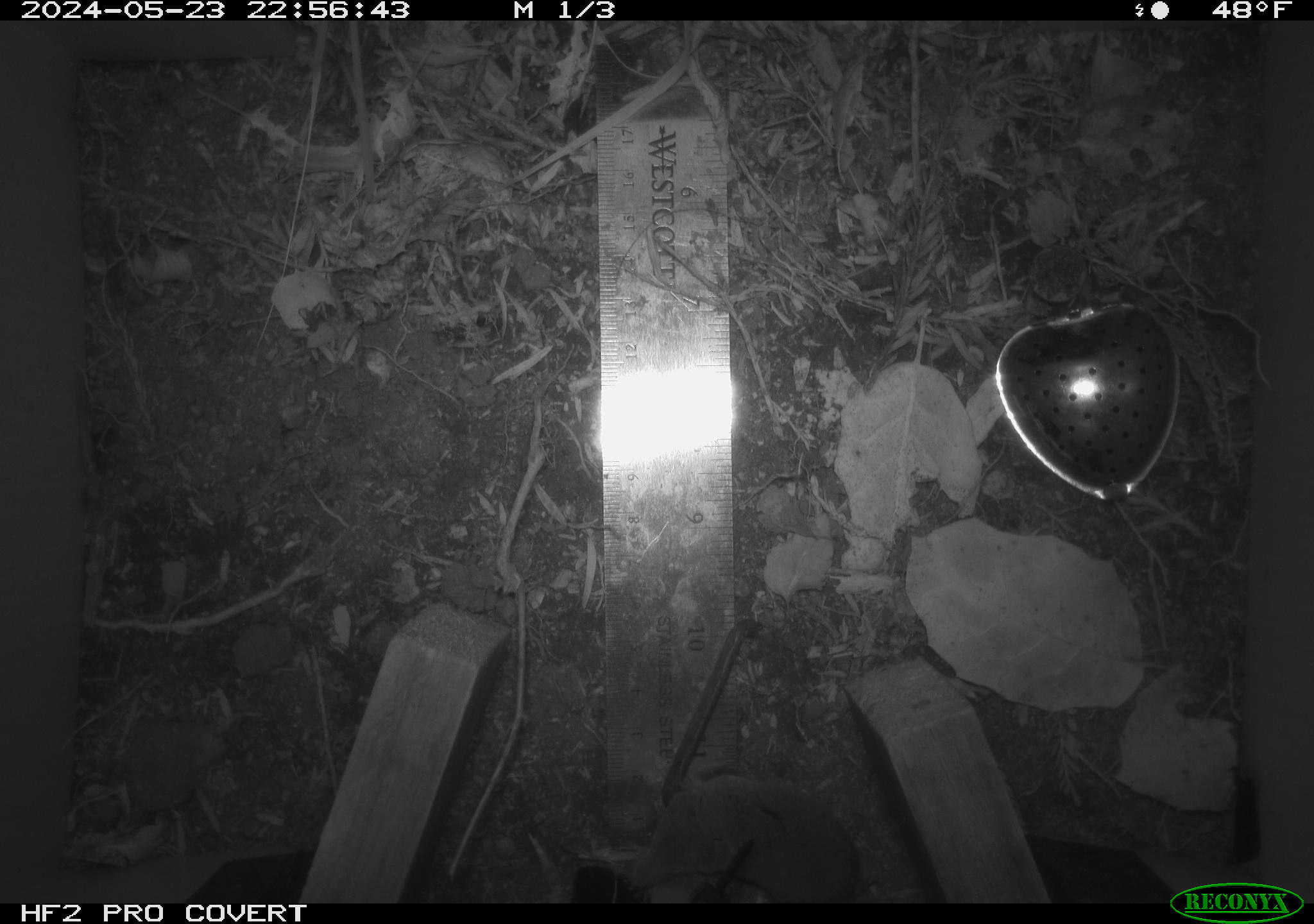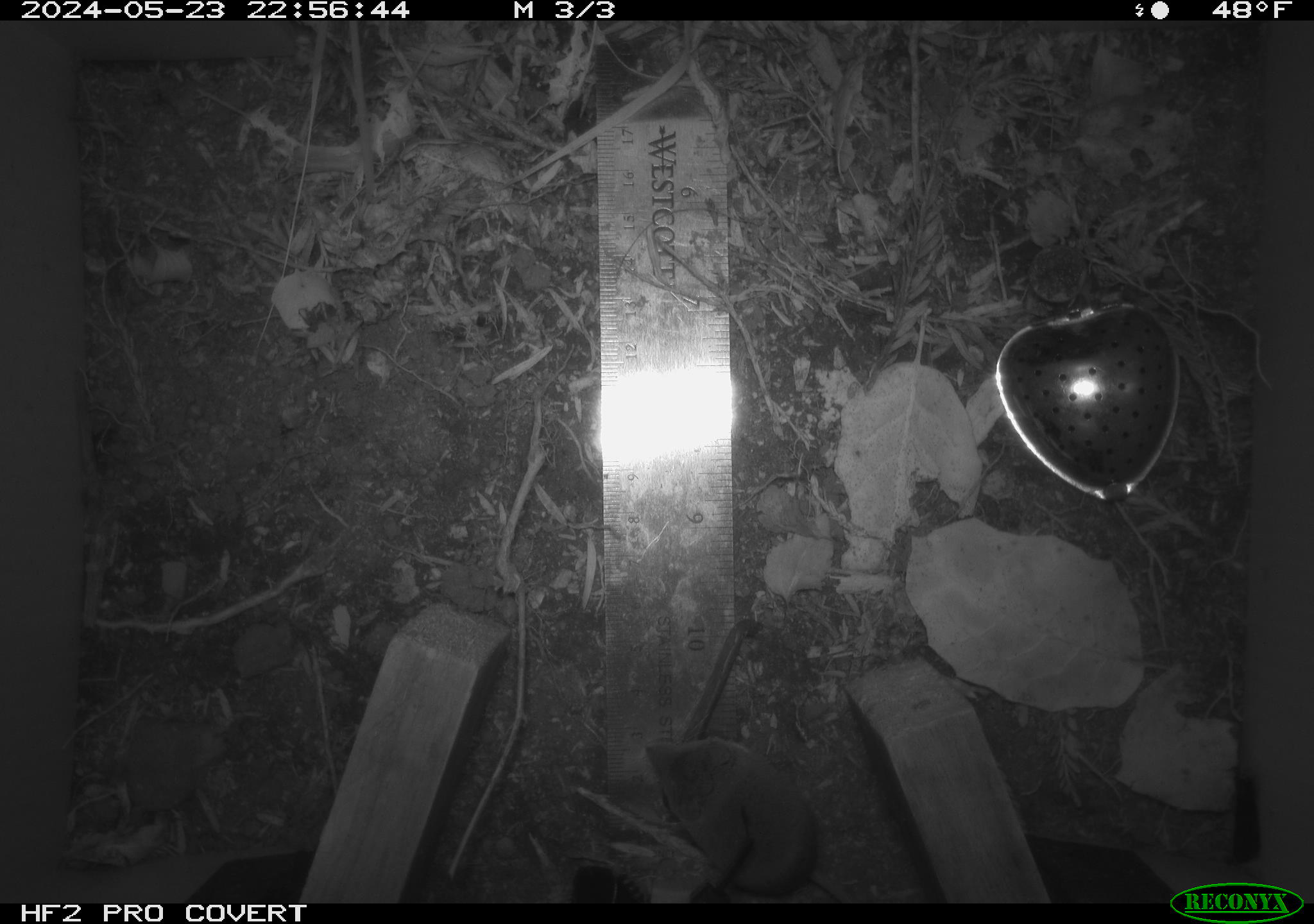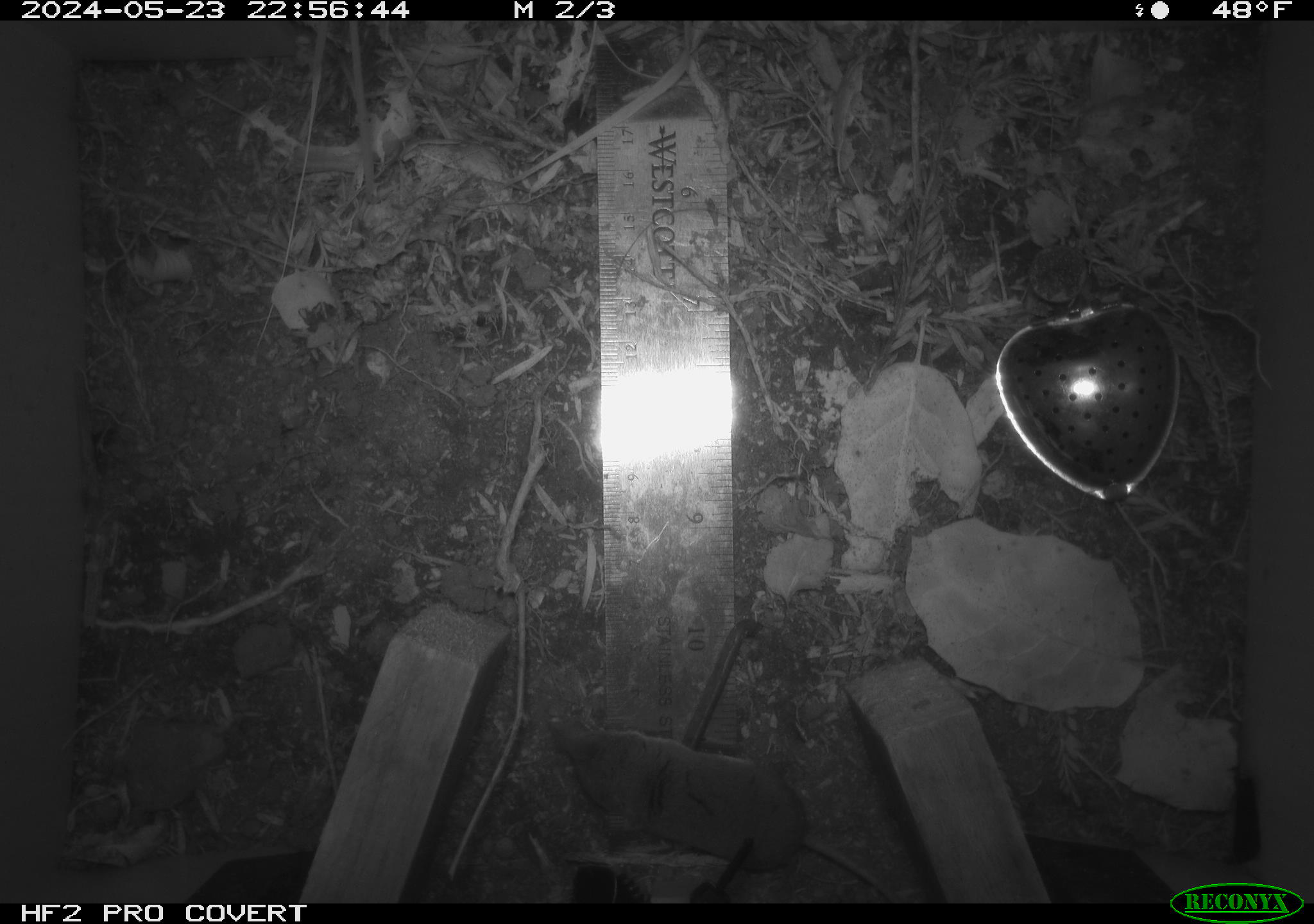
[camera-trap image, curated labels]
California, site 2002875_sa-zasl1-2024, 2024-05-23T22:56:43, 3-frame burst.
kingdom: Animalia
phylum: Chordata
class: Mammalia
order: Eulipotyphla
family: Soricidae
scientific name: Soricidae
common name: shrews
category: soricidae family